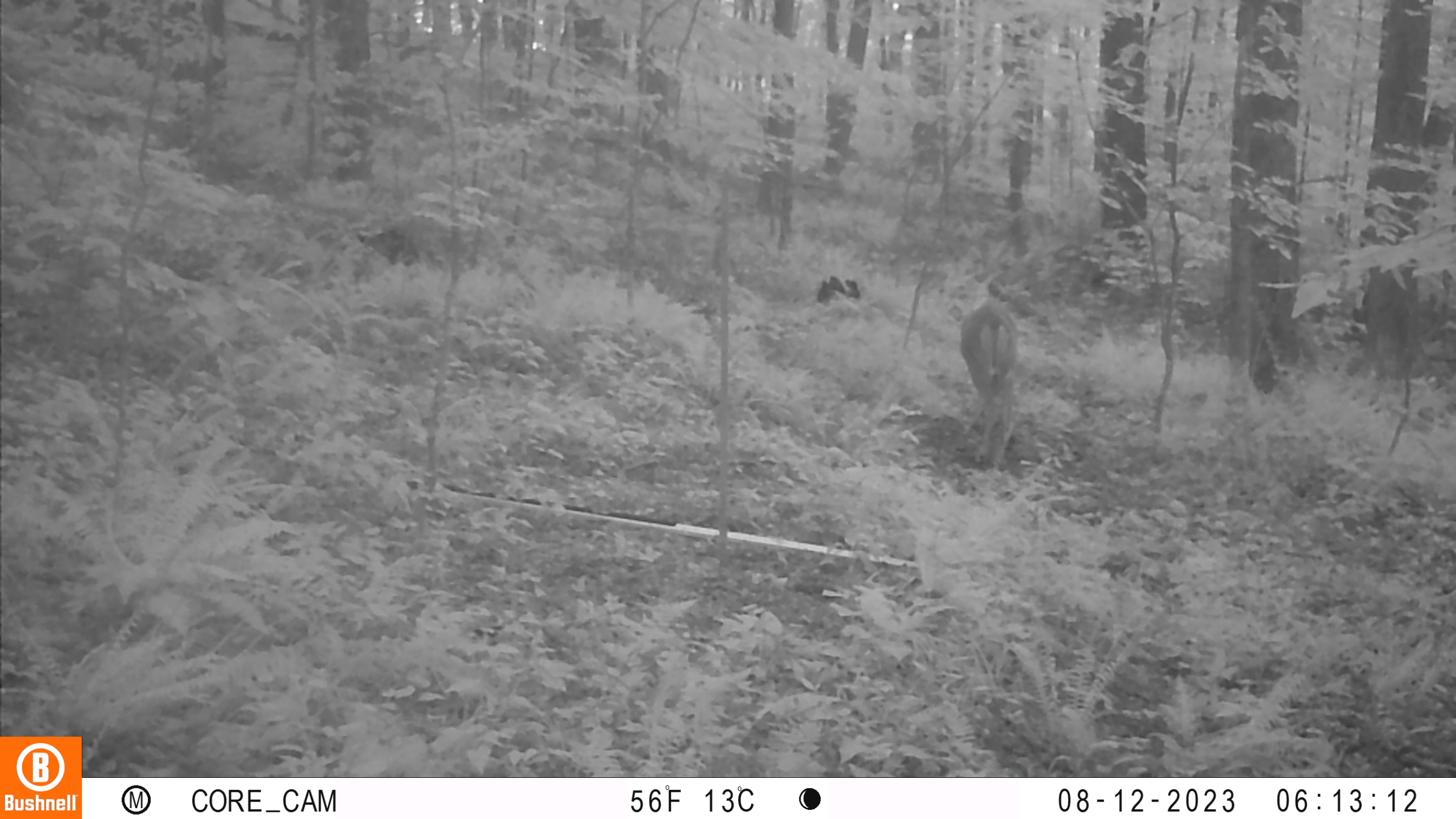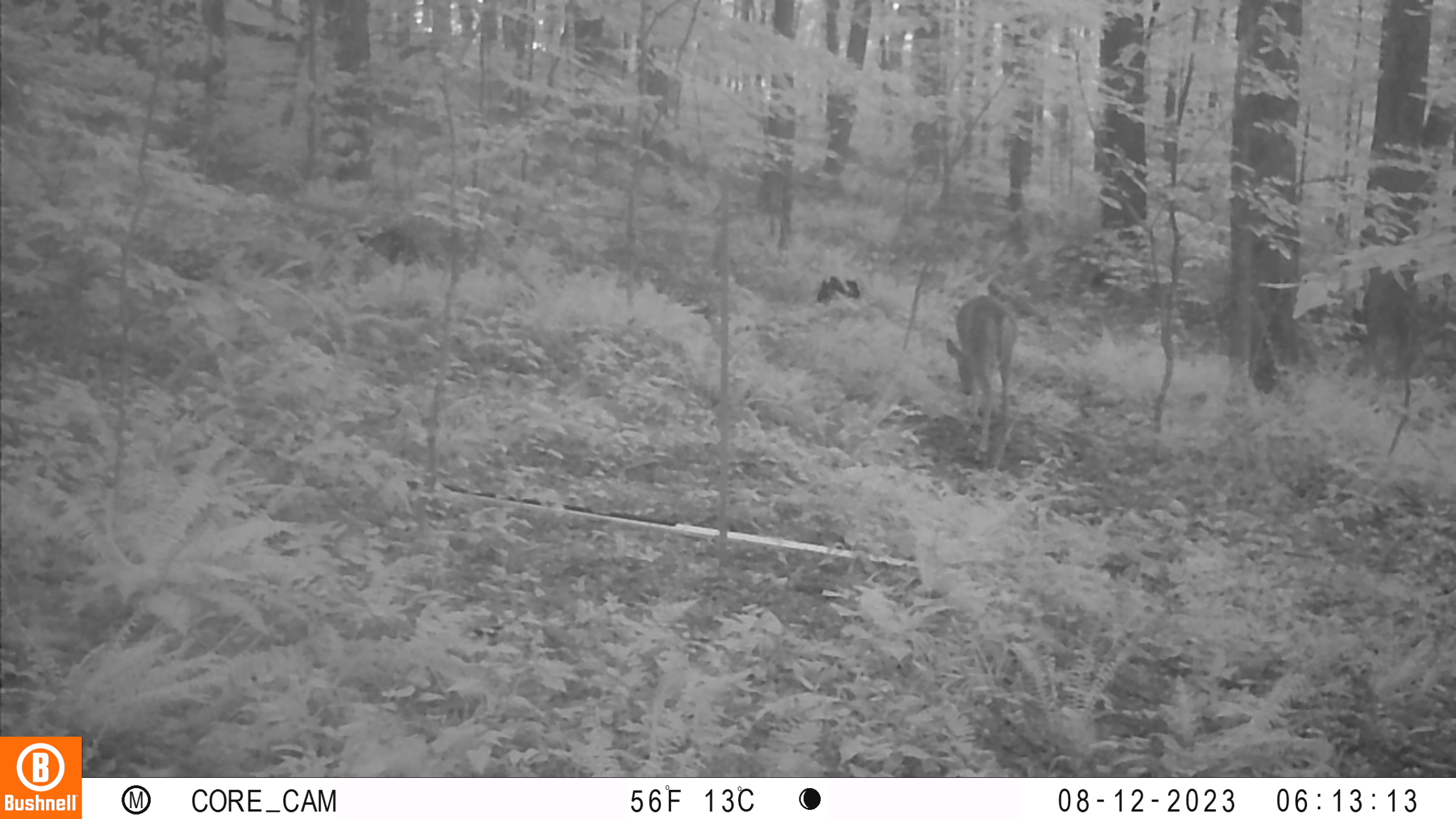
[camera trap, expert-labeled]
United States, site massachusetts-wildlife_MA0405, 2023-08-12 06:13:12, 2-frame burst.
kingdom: Animalia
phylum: Chordata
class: Mammalia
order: Artiodactyla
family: Cervidae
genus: Odocoileus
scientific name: Odocoileus virginianus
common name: white-tailed deer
White-tailed deer (Odocoileus virginianus).